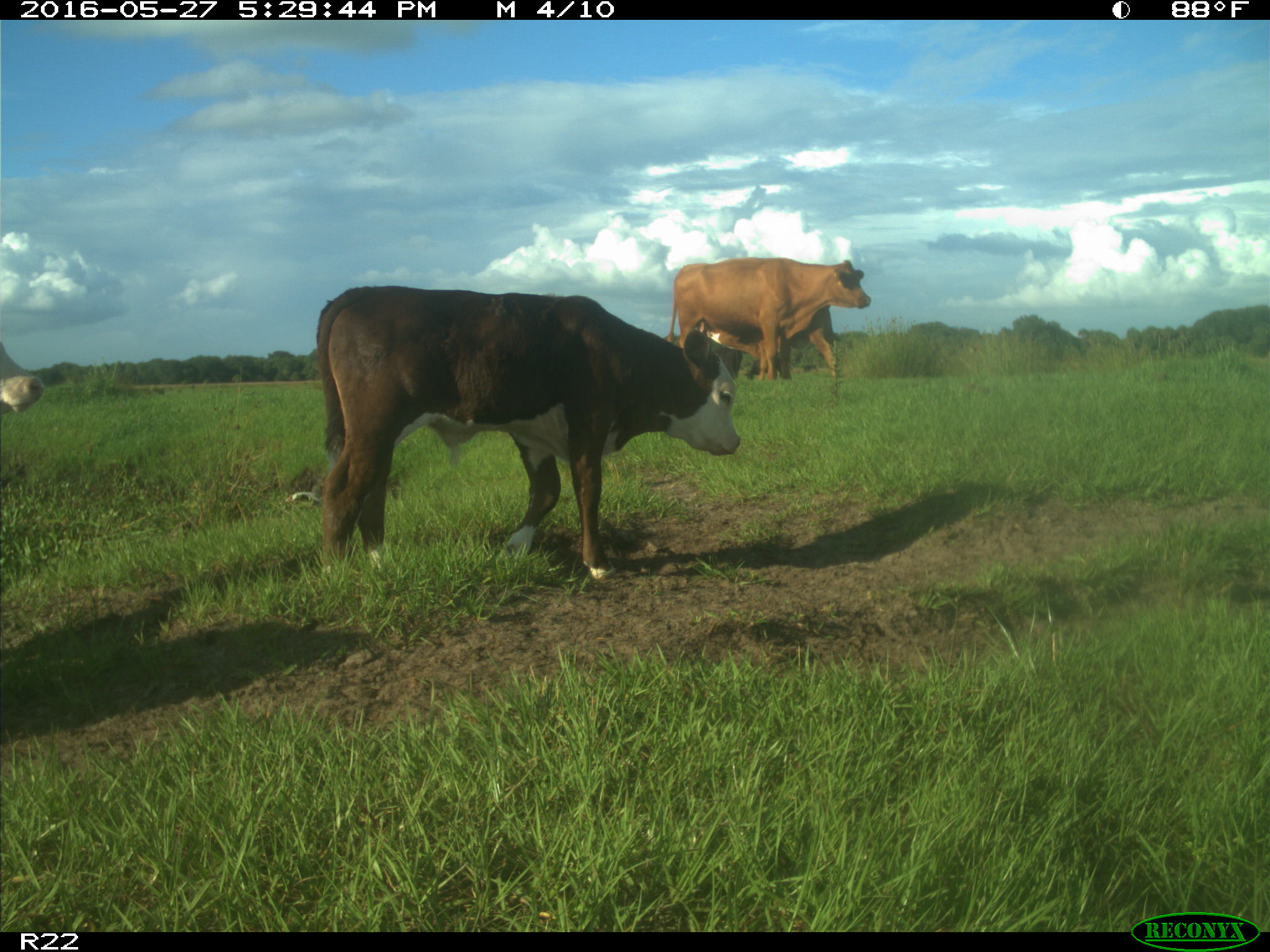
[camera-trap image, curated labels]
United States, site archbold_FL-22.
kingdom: Animalia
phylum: Chordata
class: Mammalia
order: Artiodactyla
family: Bovidae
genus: Bos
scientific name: Bos taurus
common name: domestic cow